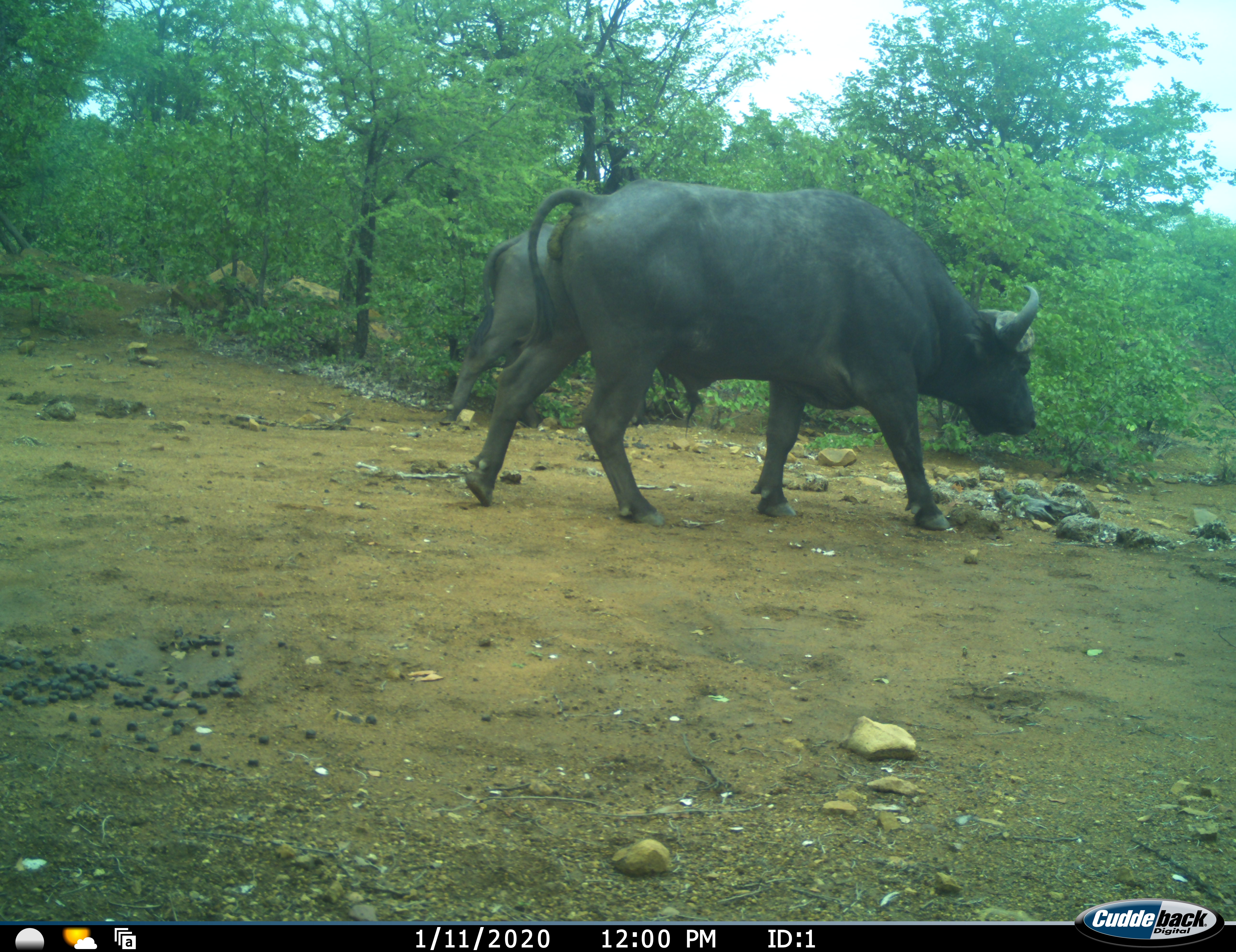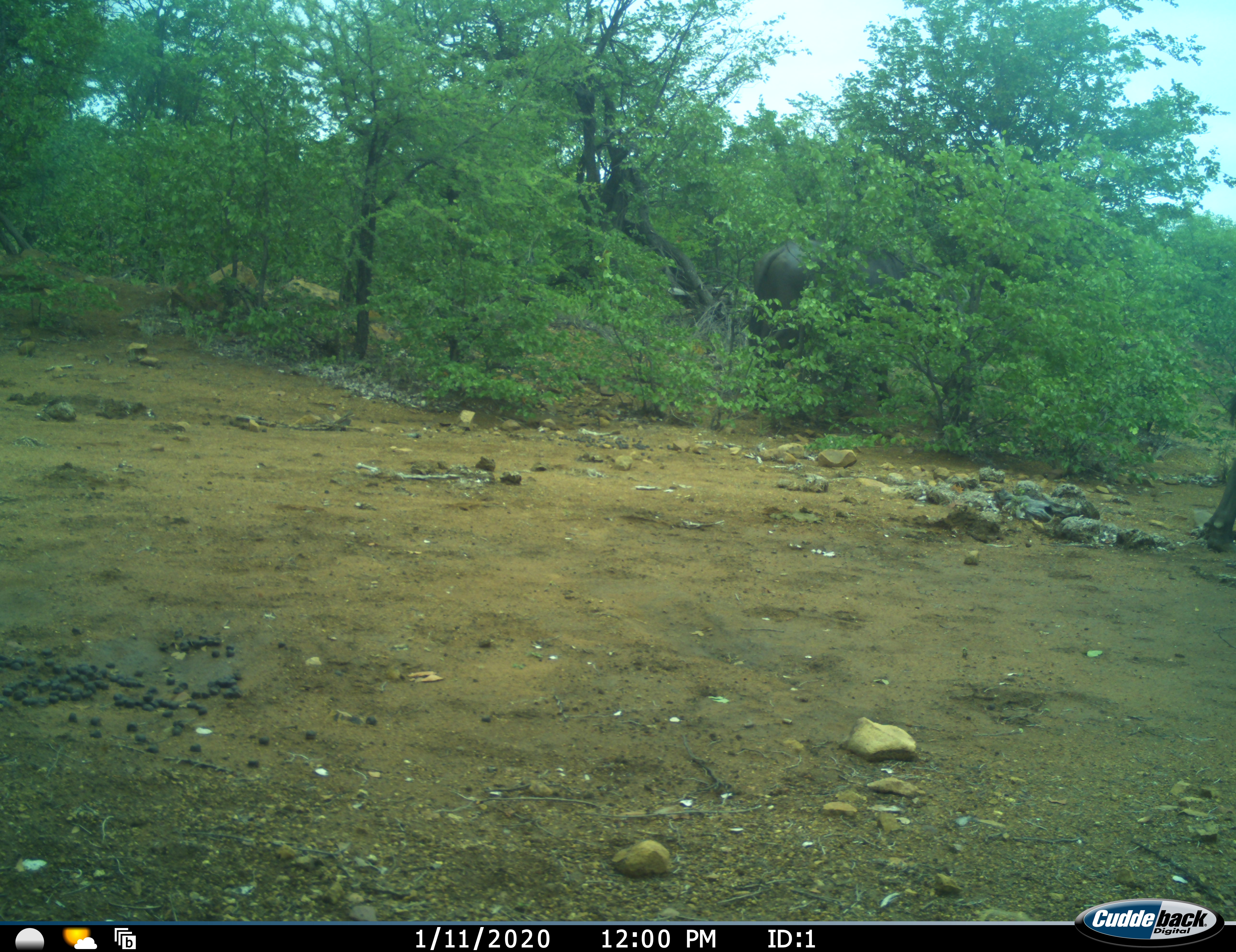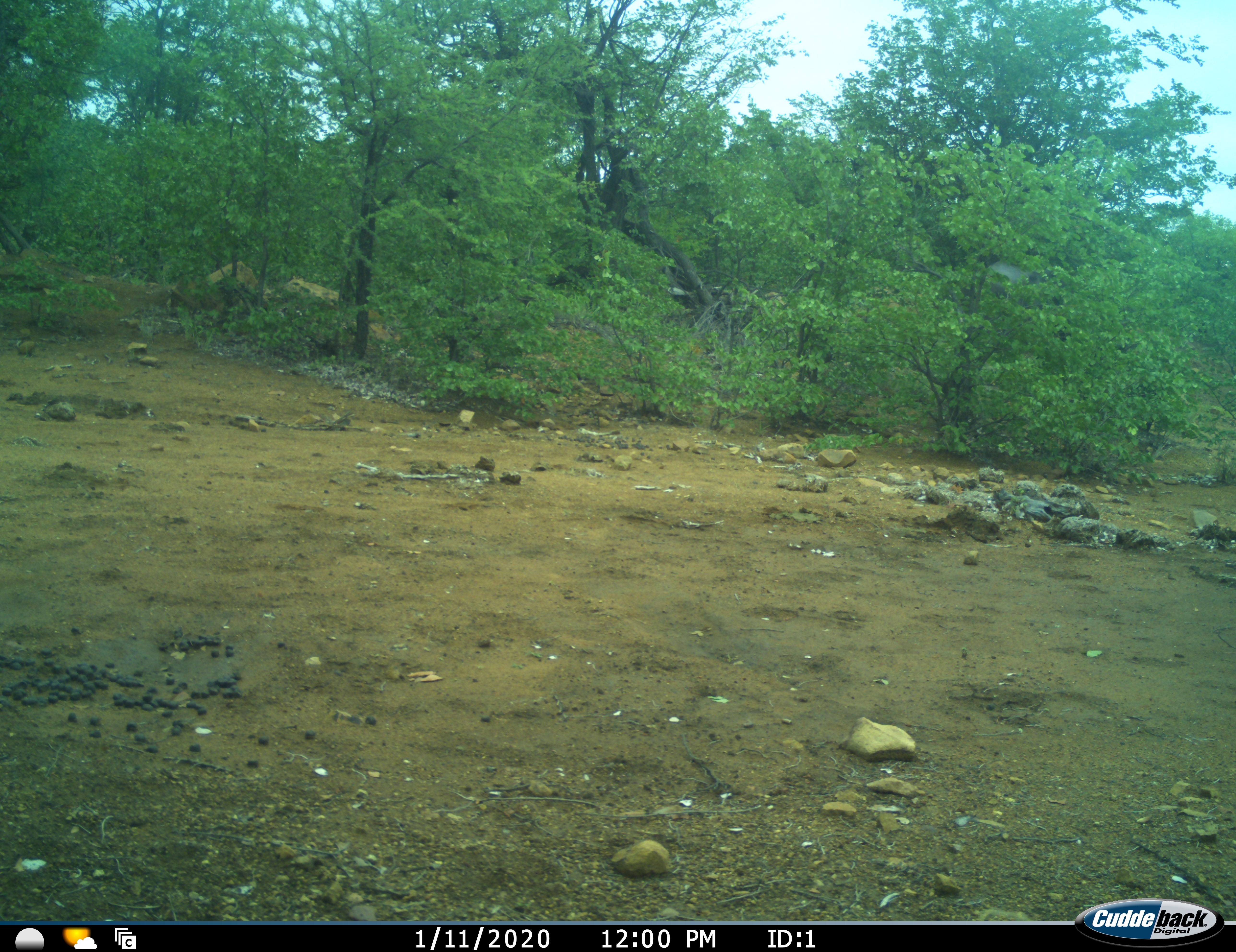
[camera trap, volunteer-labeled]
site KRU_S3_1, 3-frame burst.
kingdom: Animalia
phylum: Chordata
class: Mammalia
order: Artiodactyla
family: Bovidae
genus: Syncerus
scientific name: Syncerus caffer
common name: african buffalo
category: buffalo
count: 2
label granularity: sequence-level